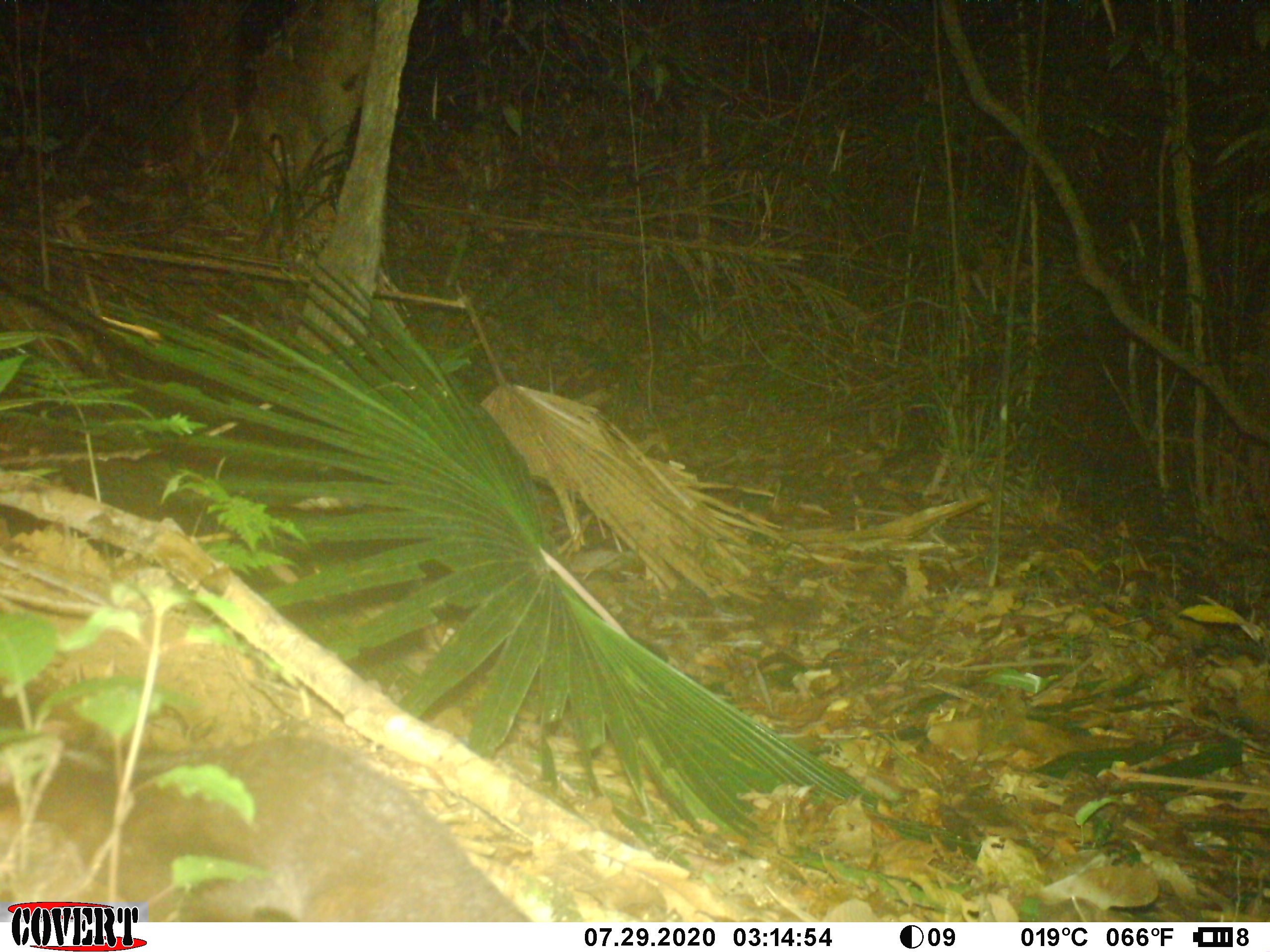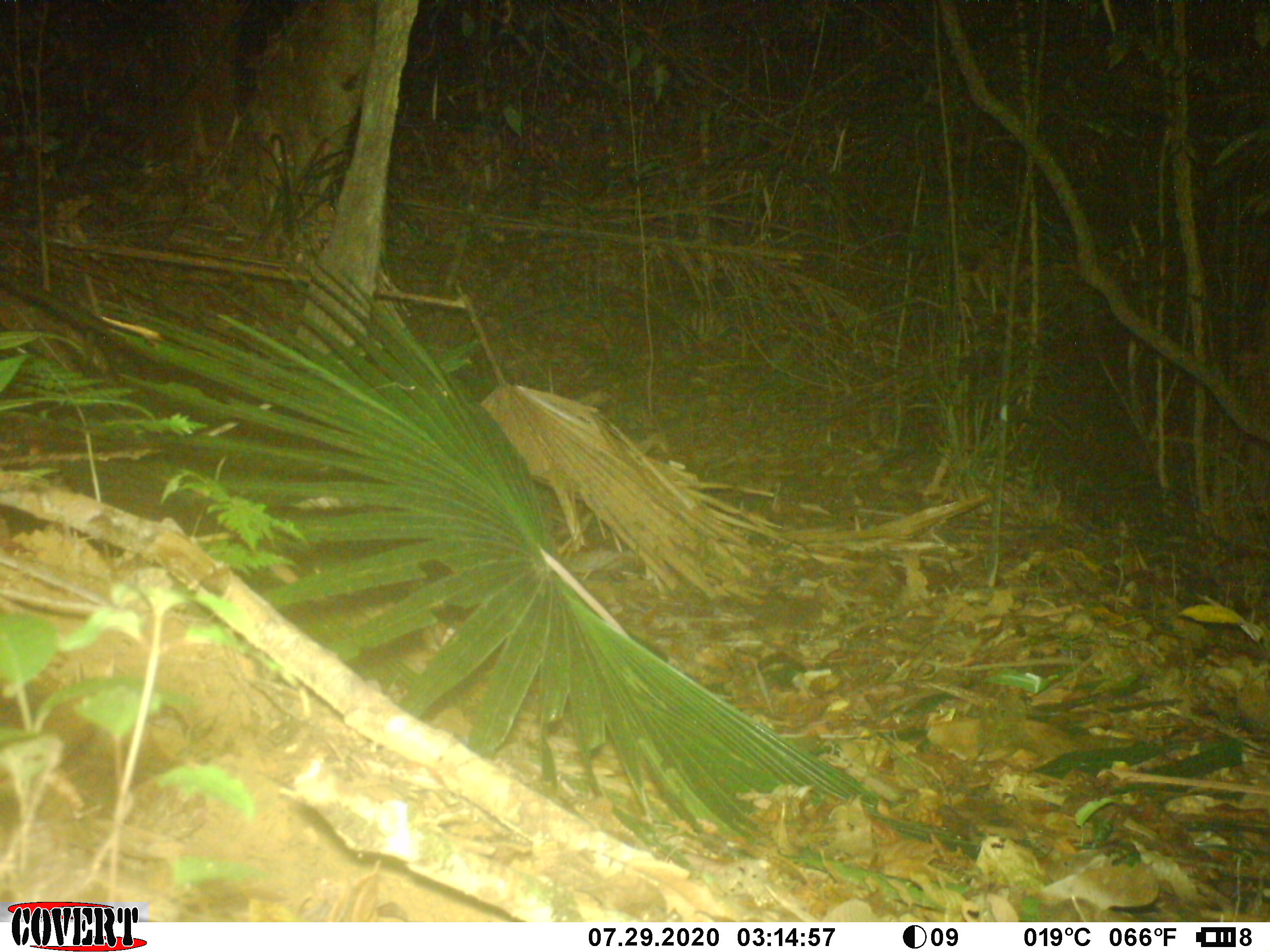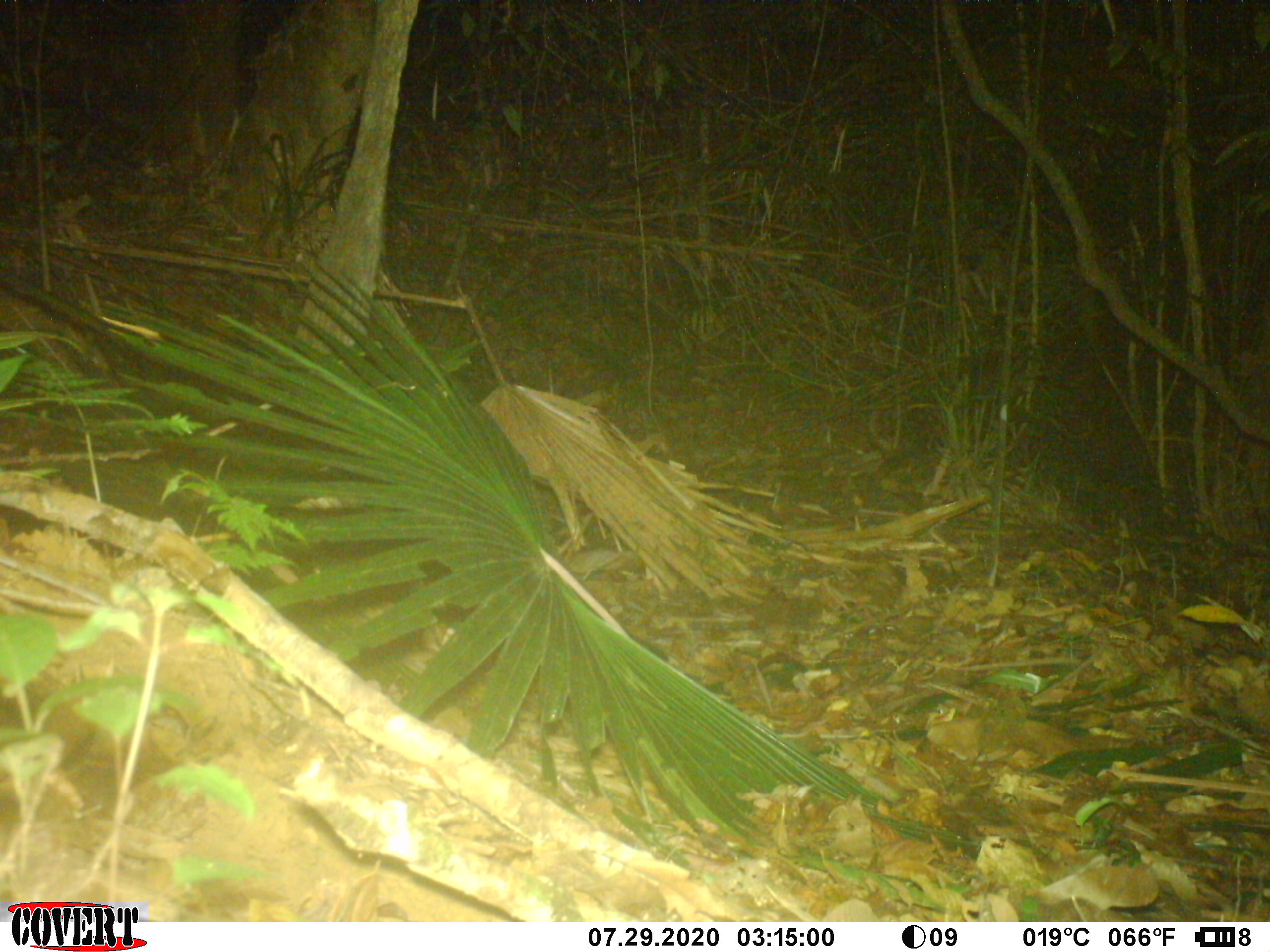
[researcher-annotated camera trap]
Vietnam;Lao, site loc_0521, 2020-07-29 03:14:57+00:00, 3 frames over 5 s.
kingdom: Animalia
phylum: Chordata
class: Mammalia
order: Carnivora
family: Mustelidae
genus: Melogale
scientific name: Melogale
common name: ferret badger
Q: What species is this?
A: Ferret badger (Melogale).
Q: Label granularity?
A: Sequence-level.